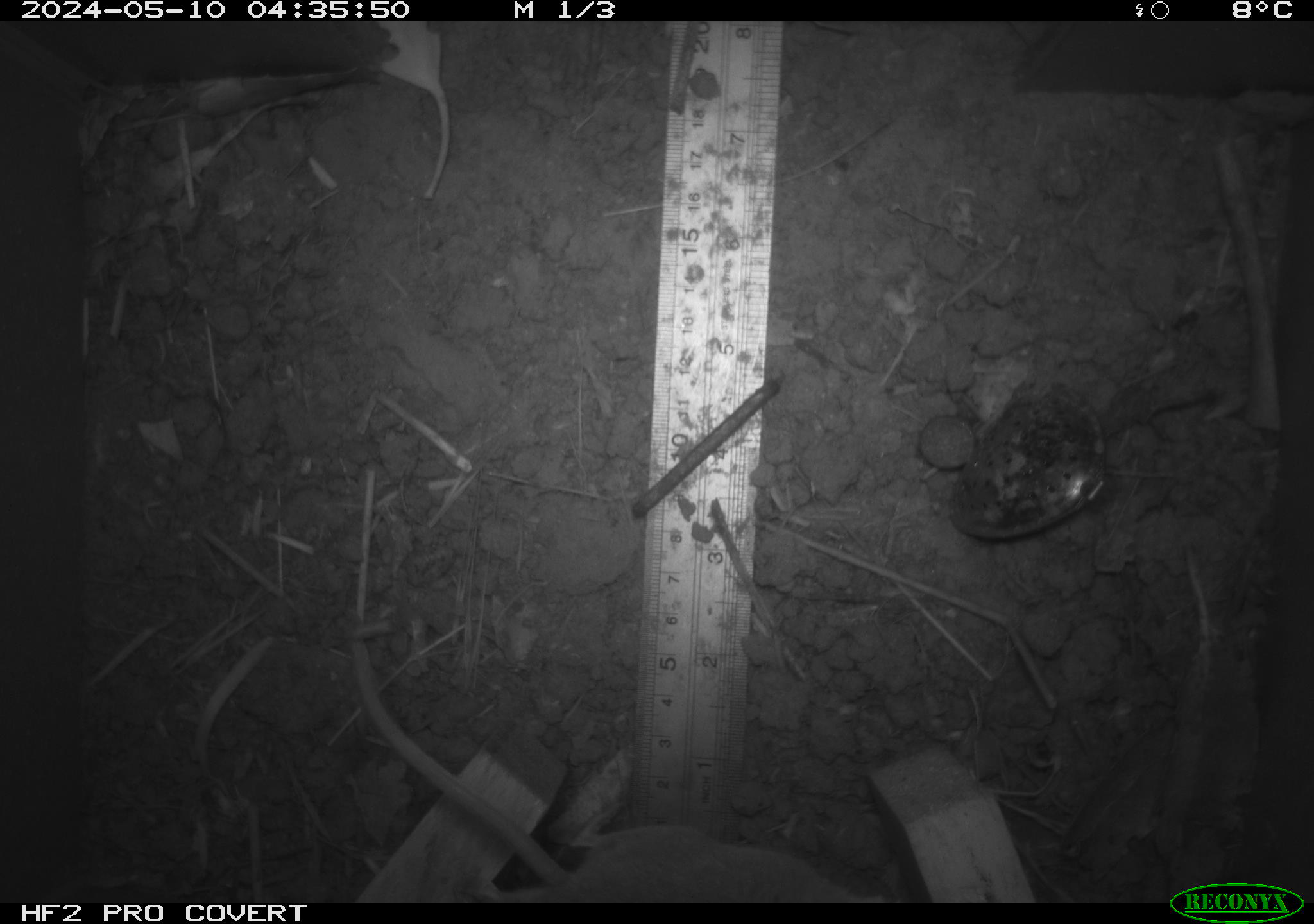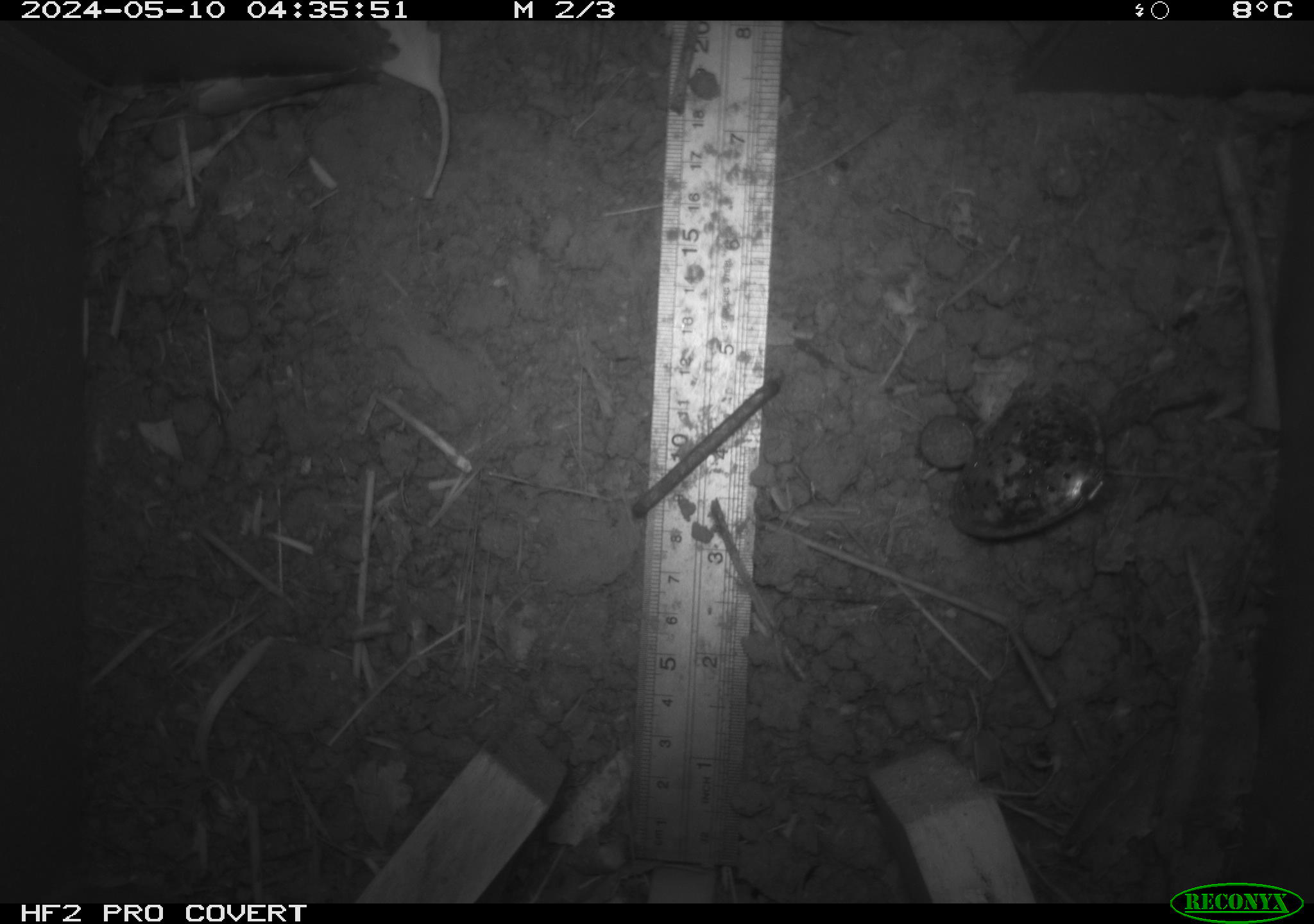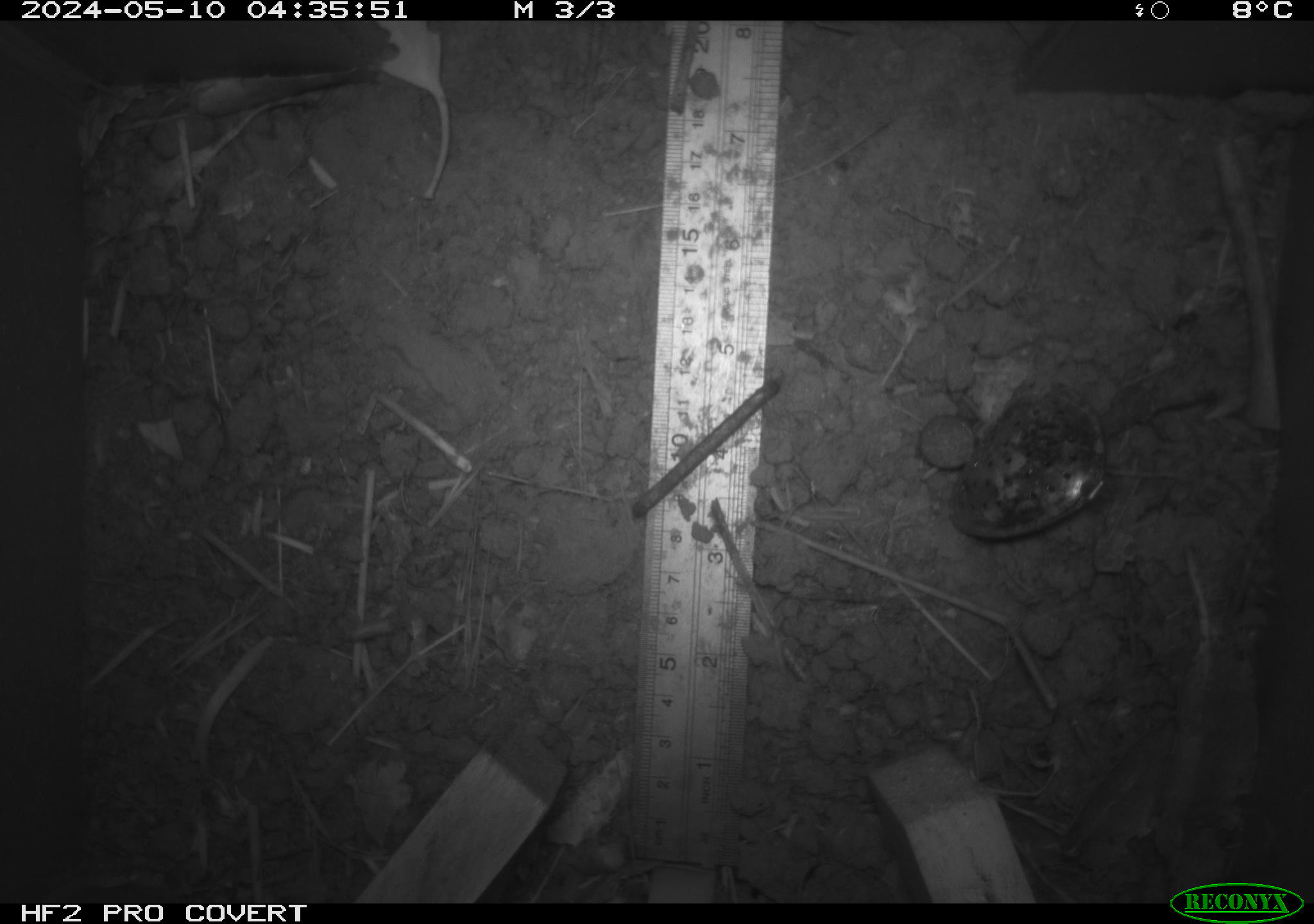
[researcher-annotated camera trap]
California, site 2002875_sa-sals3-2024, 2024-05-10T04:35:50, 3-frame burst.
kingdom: Animalia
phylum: Chordata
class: Mammalia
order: Rodentia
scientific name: Rodentia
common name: rodent